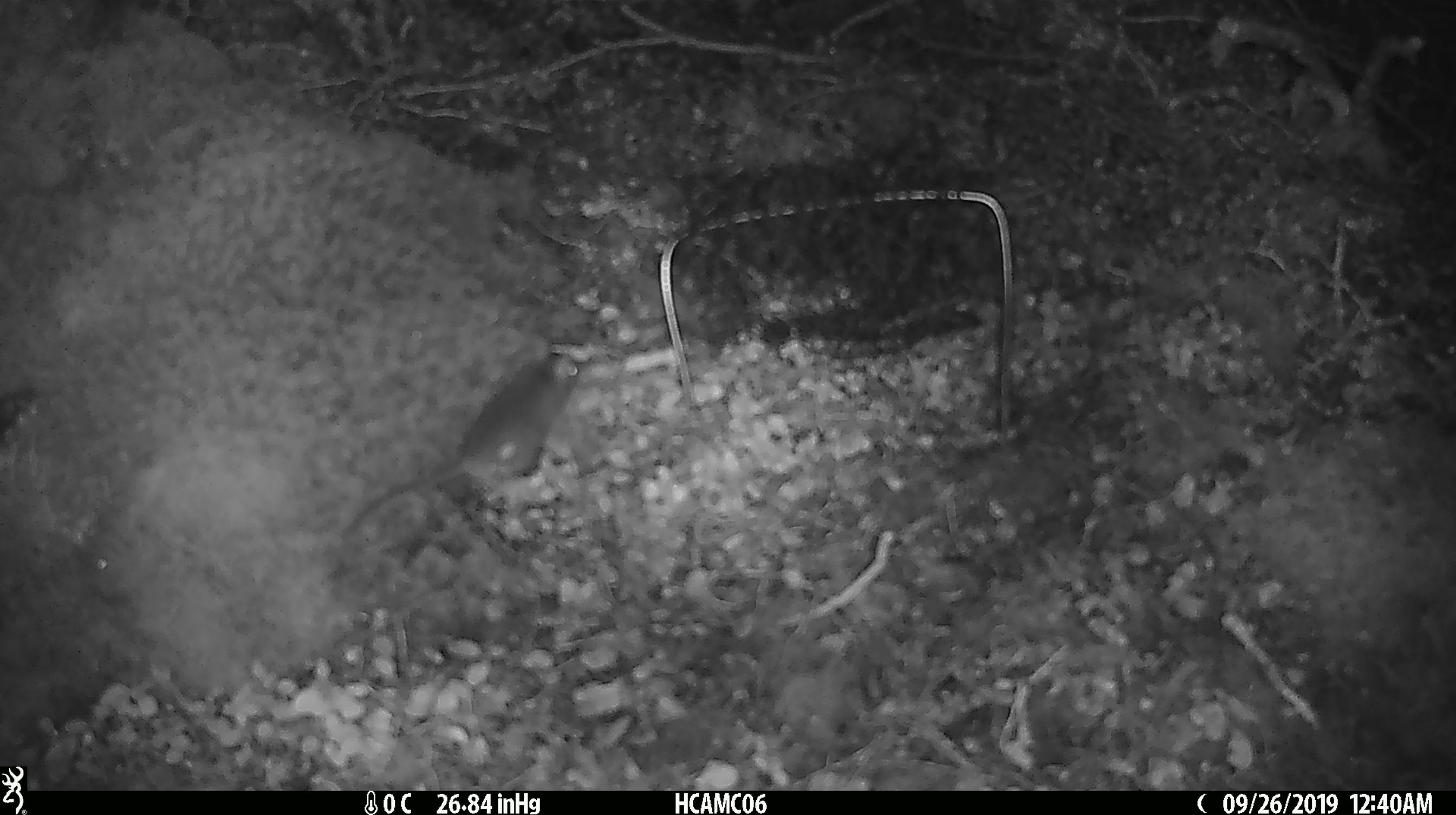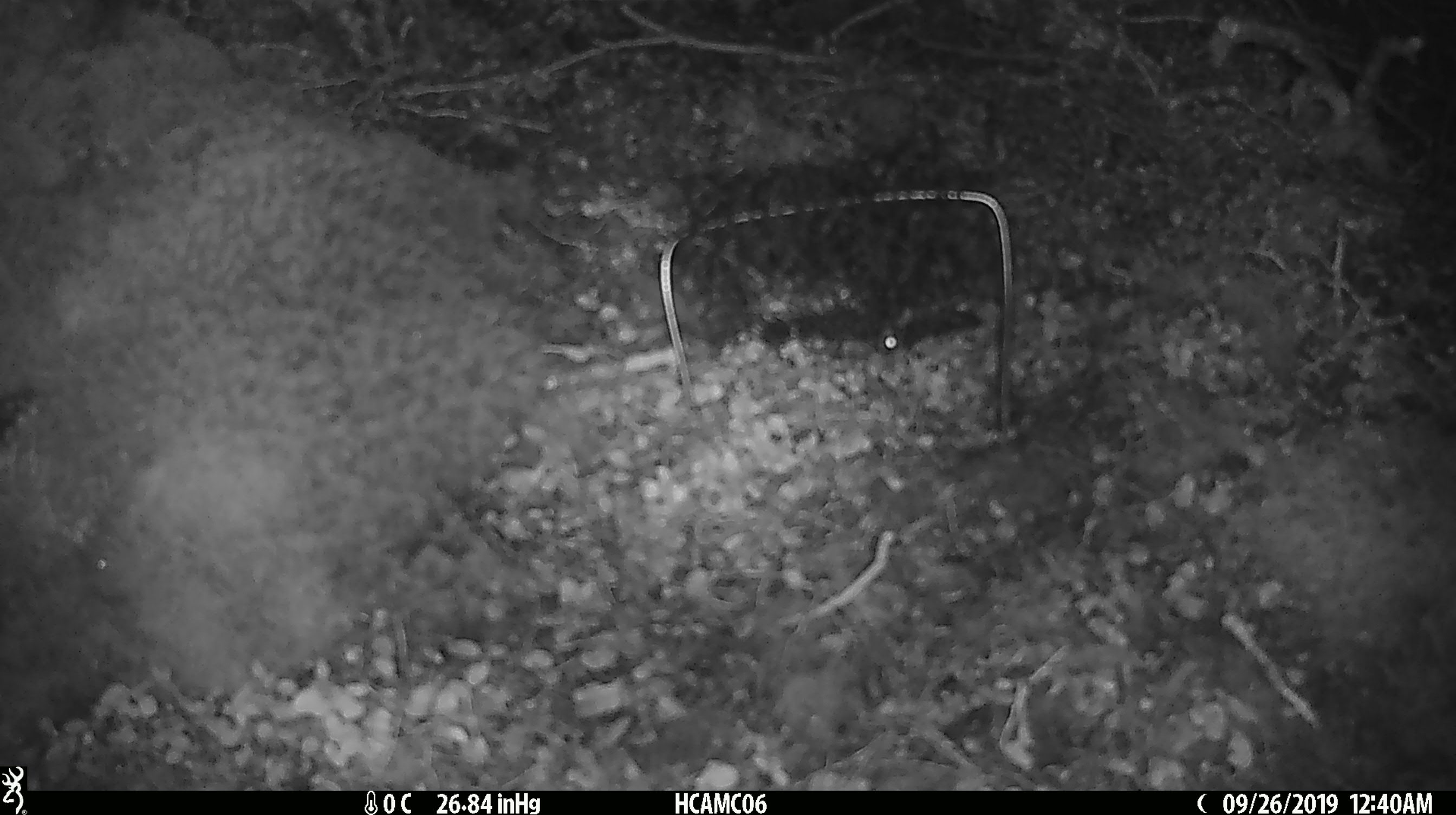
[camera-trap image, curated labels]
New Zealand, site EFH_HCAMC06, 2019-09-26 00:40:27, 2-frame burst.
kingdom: Animalia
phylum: Chordata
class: Mammalia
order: Rodentia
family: Muridae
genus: Mus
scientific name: Mus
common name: mouse